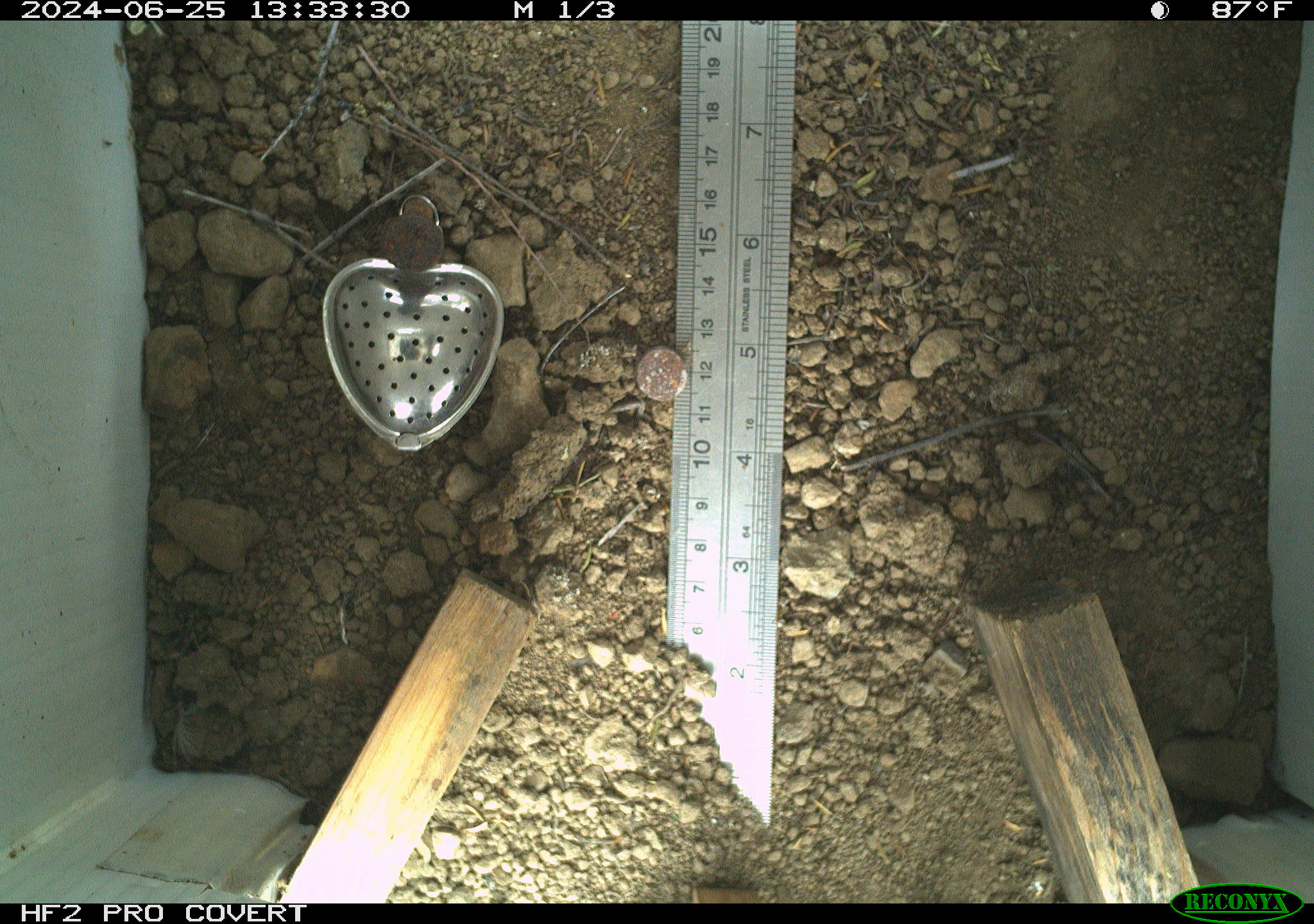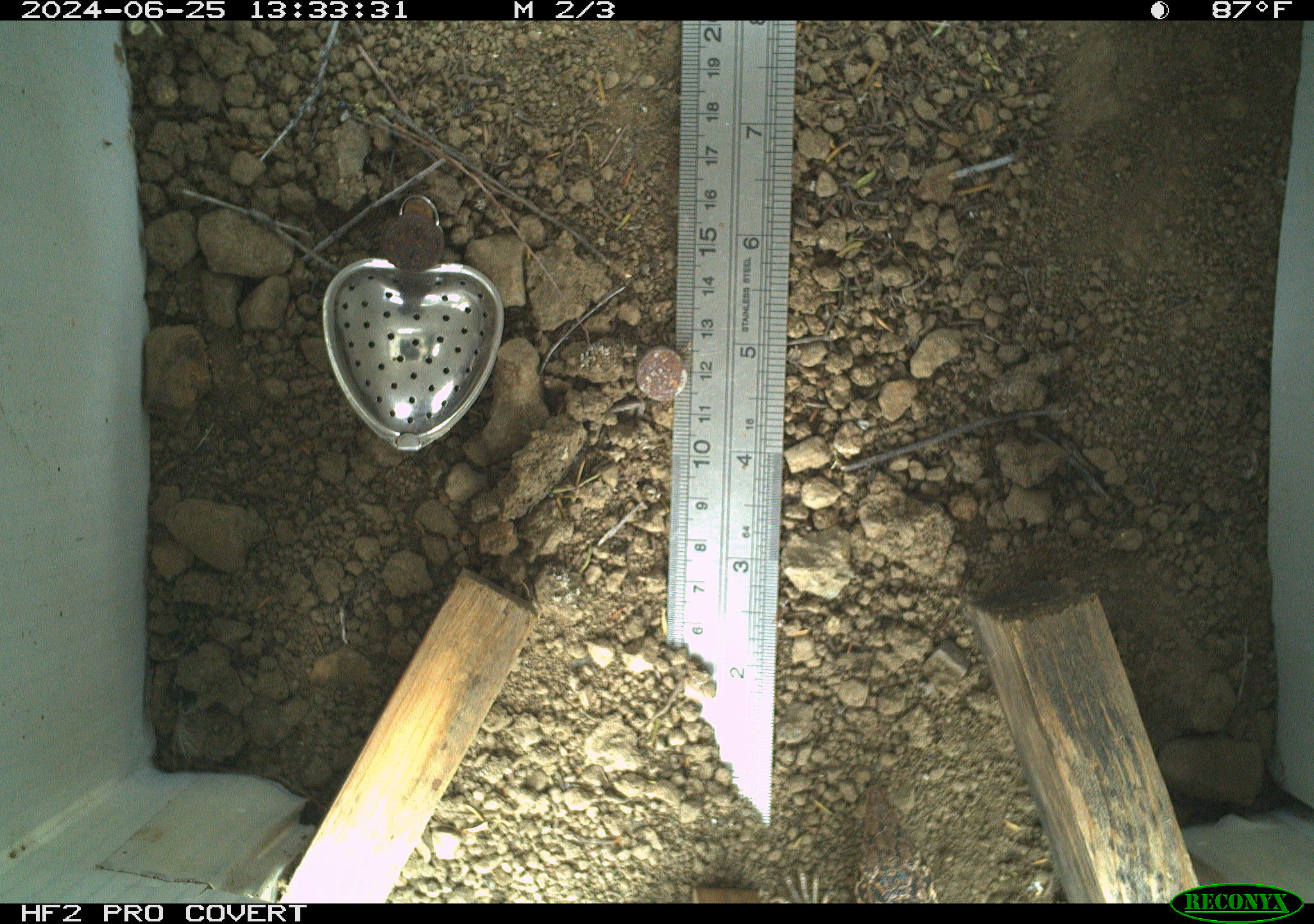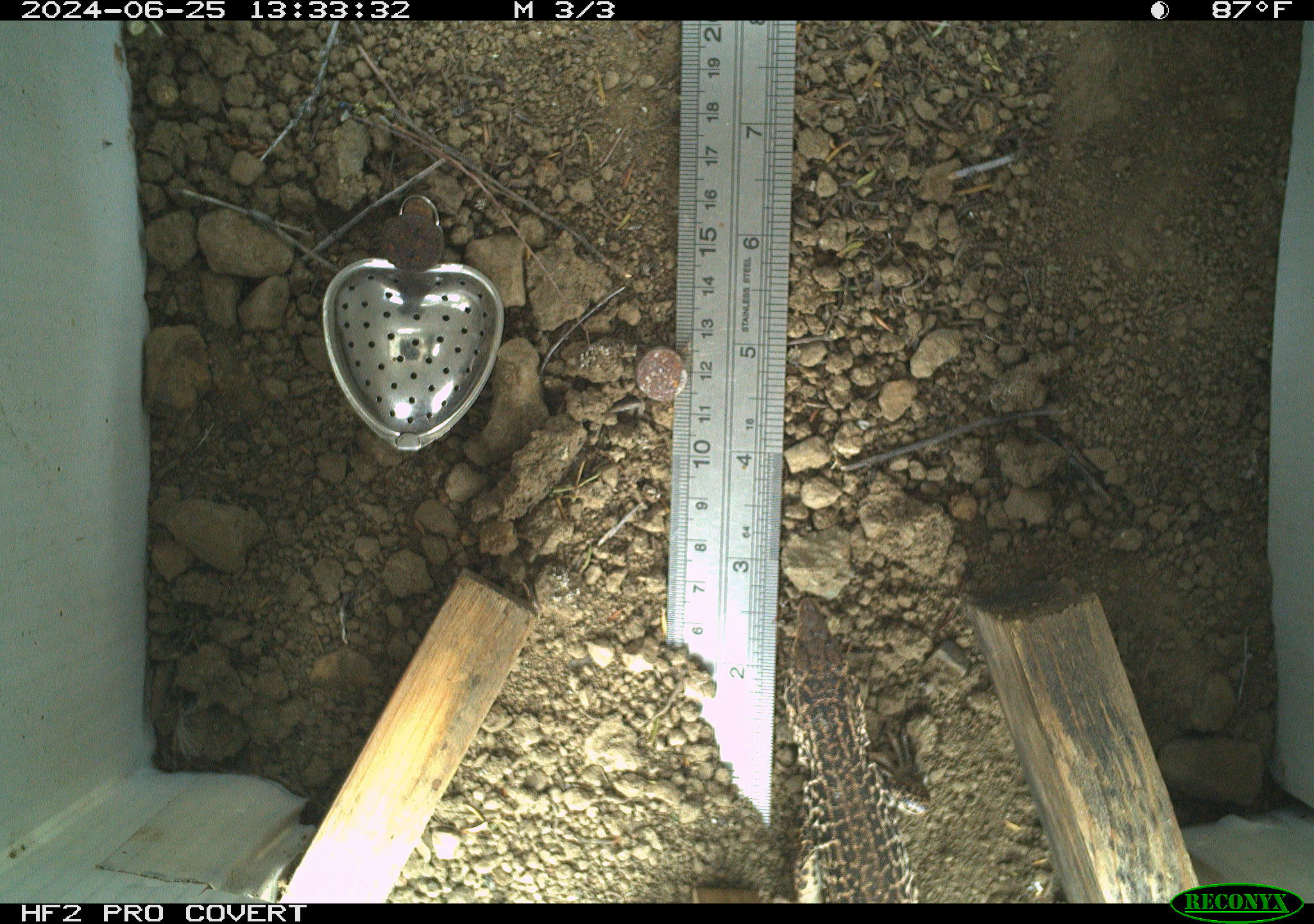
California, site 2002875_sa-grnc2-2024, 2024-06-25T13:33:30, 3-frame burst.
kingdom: Animalia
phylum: Chordata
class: Reptilia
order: Squamata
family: Teiidae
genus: Aspidoscelis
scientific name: Aspidoscelis tigris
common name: western whiptail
Western whiptail (Aspidoscelis tigris).